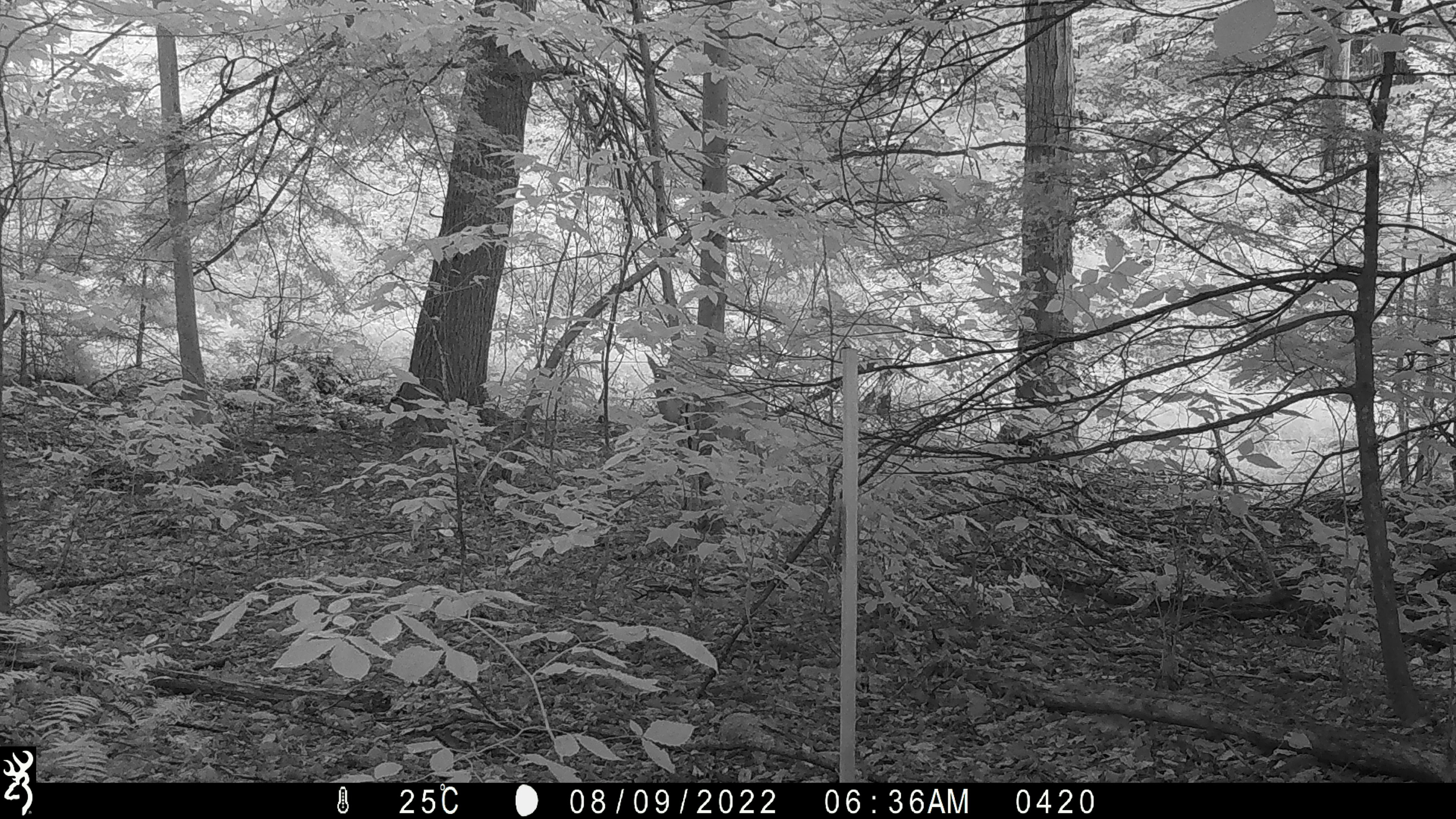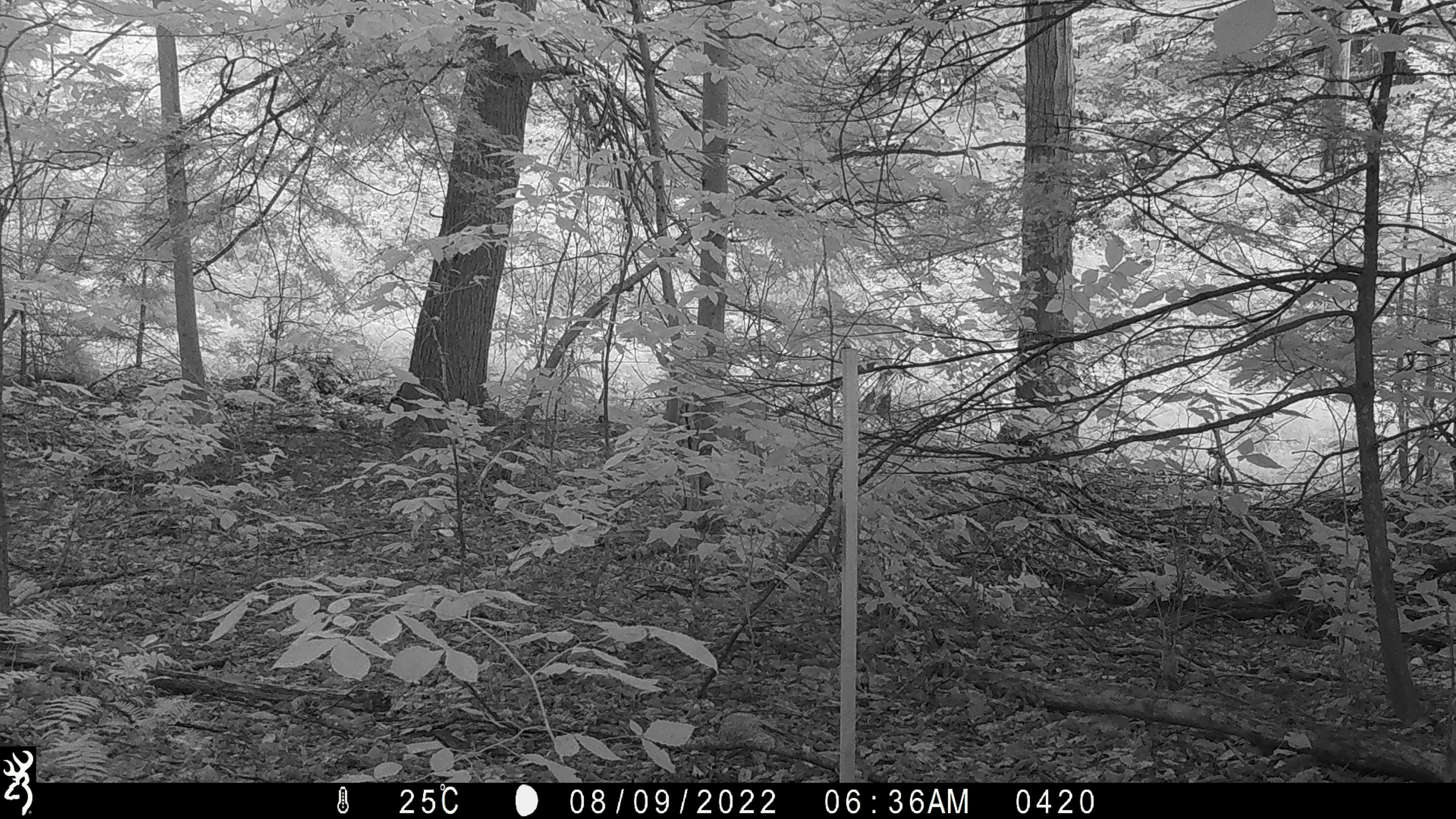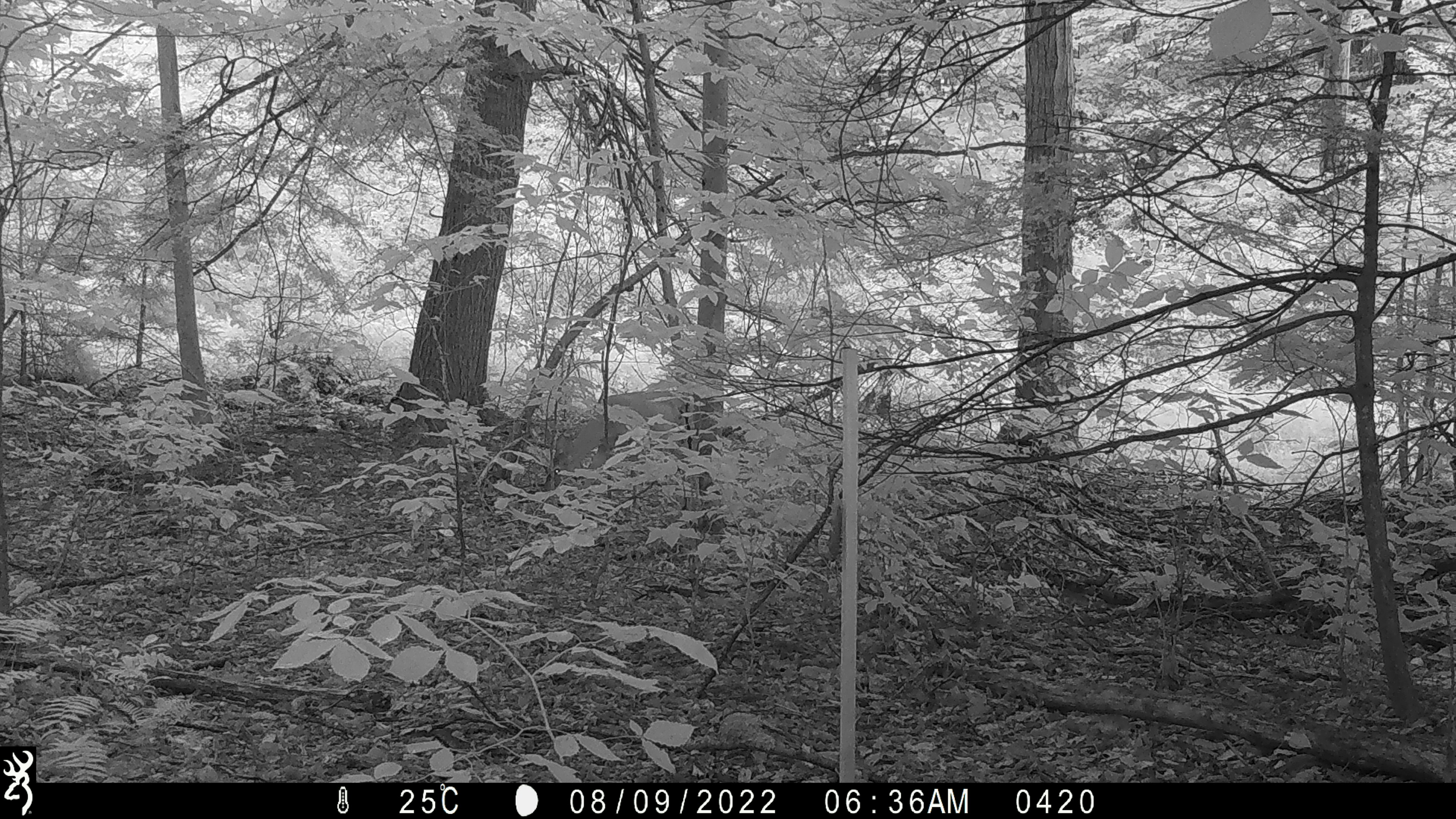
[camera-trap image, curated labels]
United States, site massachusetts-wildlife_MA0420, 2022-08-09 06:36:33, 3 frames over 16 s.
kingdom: Animalia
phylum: Chordata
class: Mammalia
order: Artiodactyla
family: Cervidae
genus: Odocoileus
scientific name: Odocoileus virginianus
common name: white-tailed deer